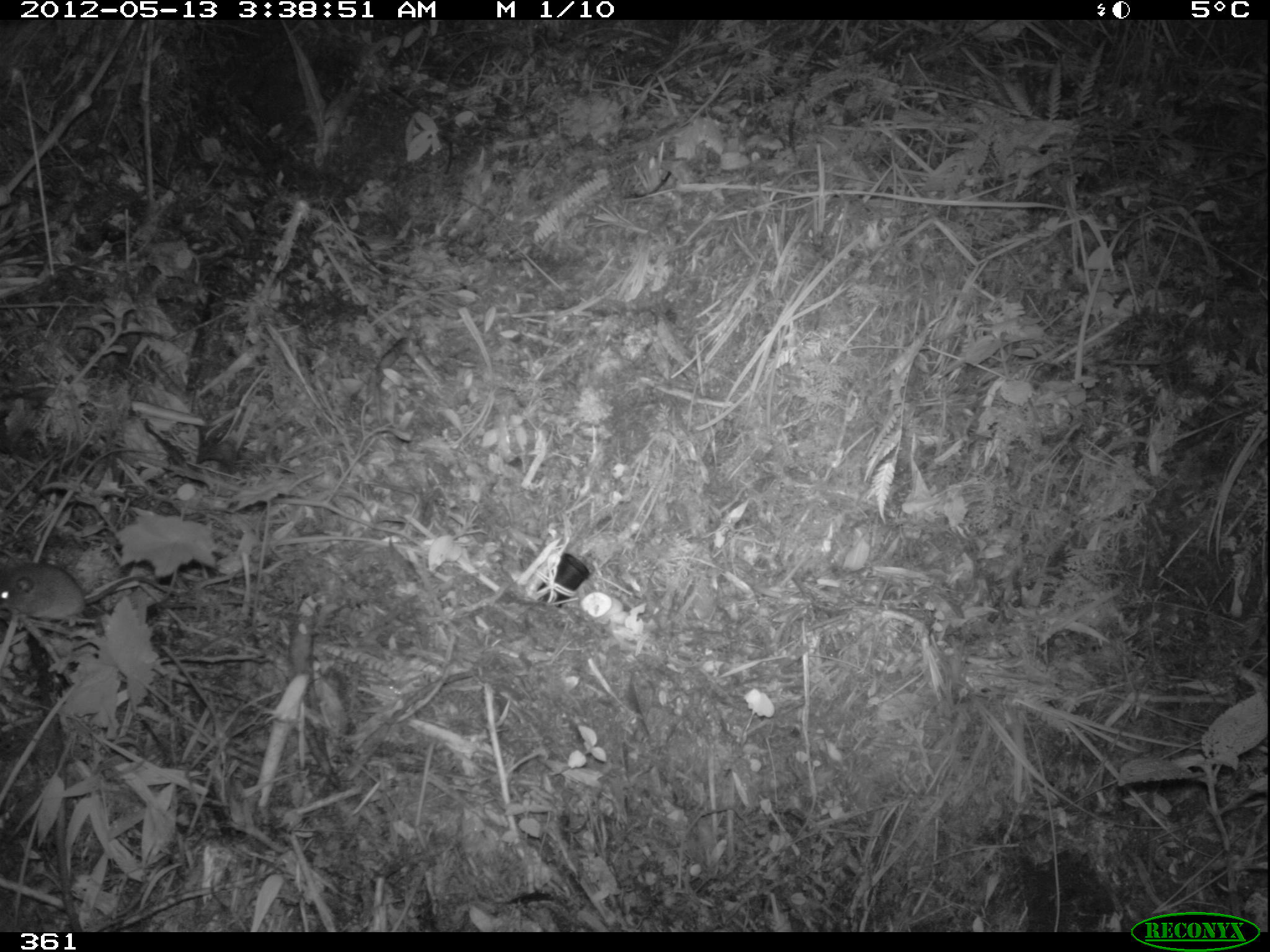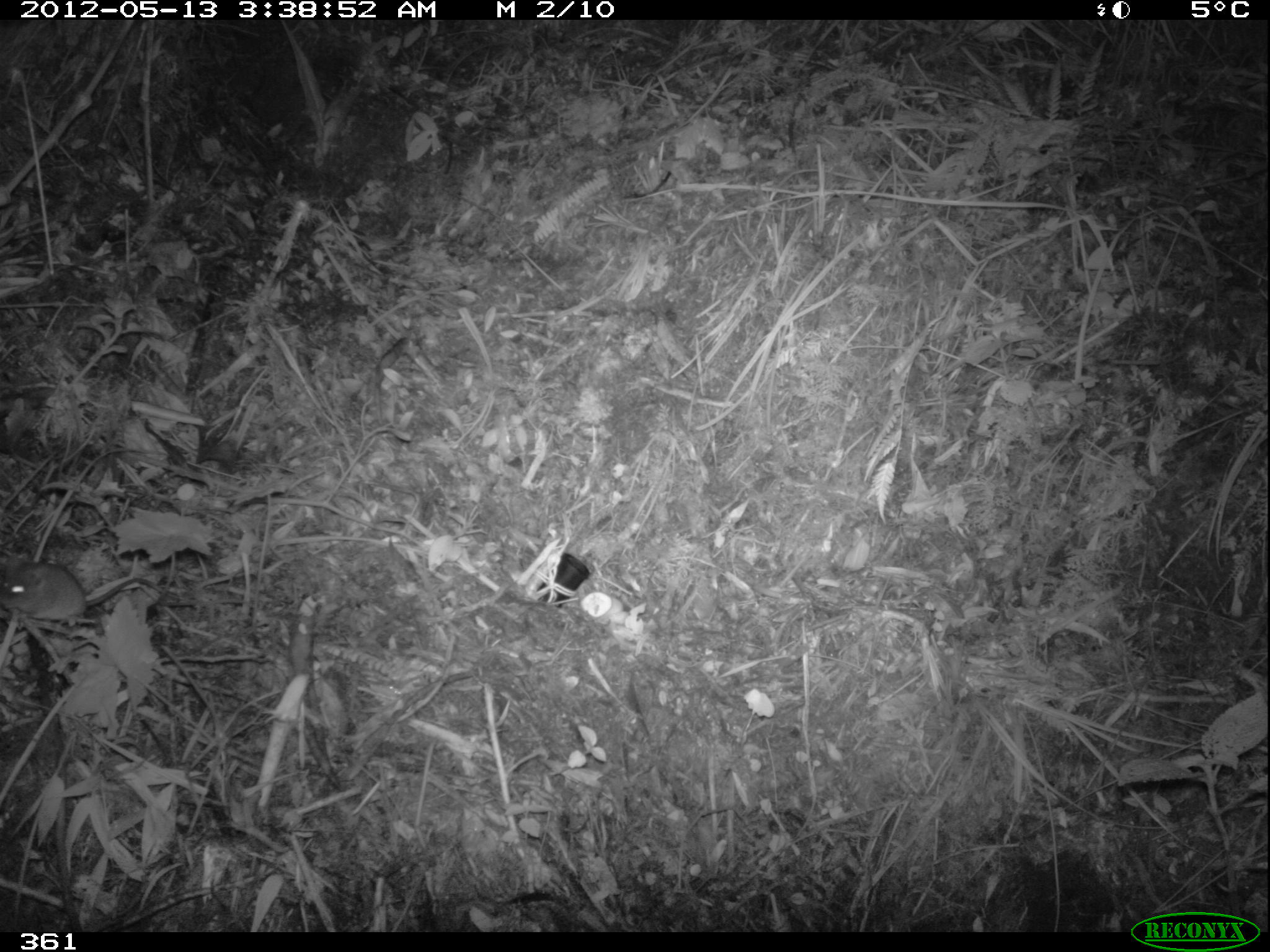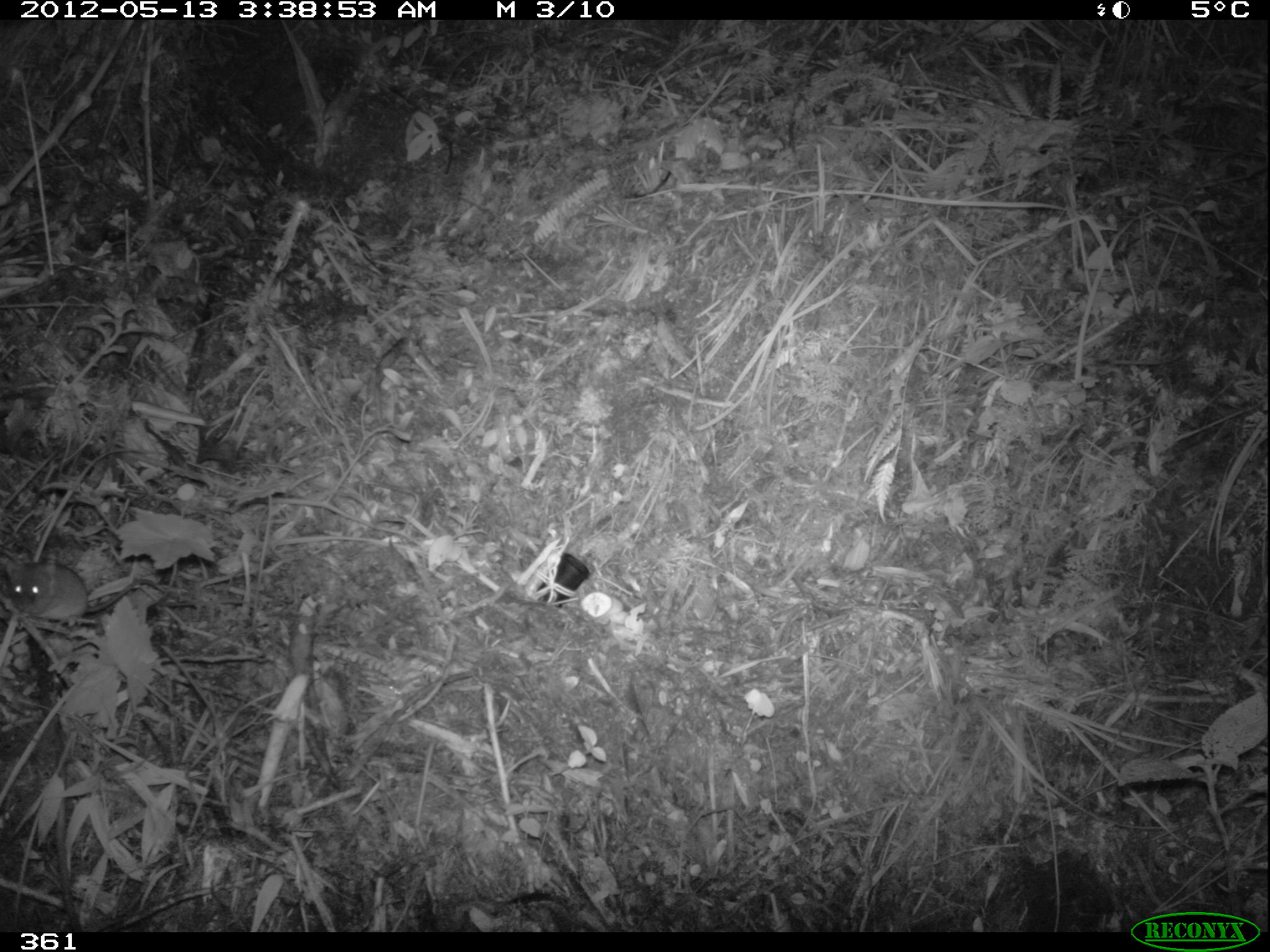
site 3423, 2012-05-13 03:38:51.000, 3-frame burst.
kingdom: Animalia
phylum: Chordata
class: Mammalia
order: Rodentia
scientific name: Rodentia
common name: rodents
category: unknown rodent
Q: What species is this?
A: Unknown rodent (rodents) (Rodentia).